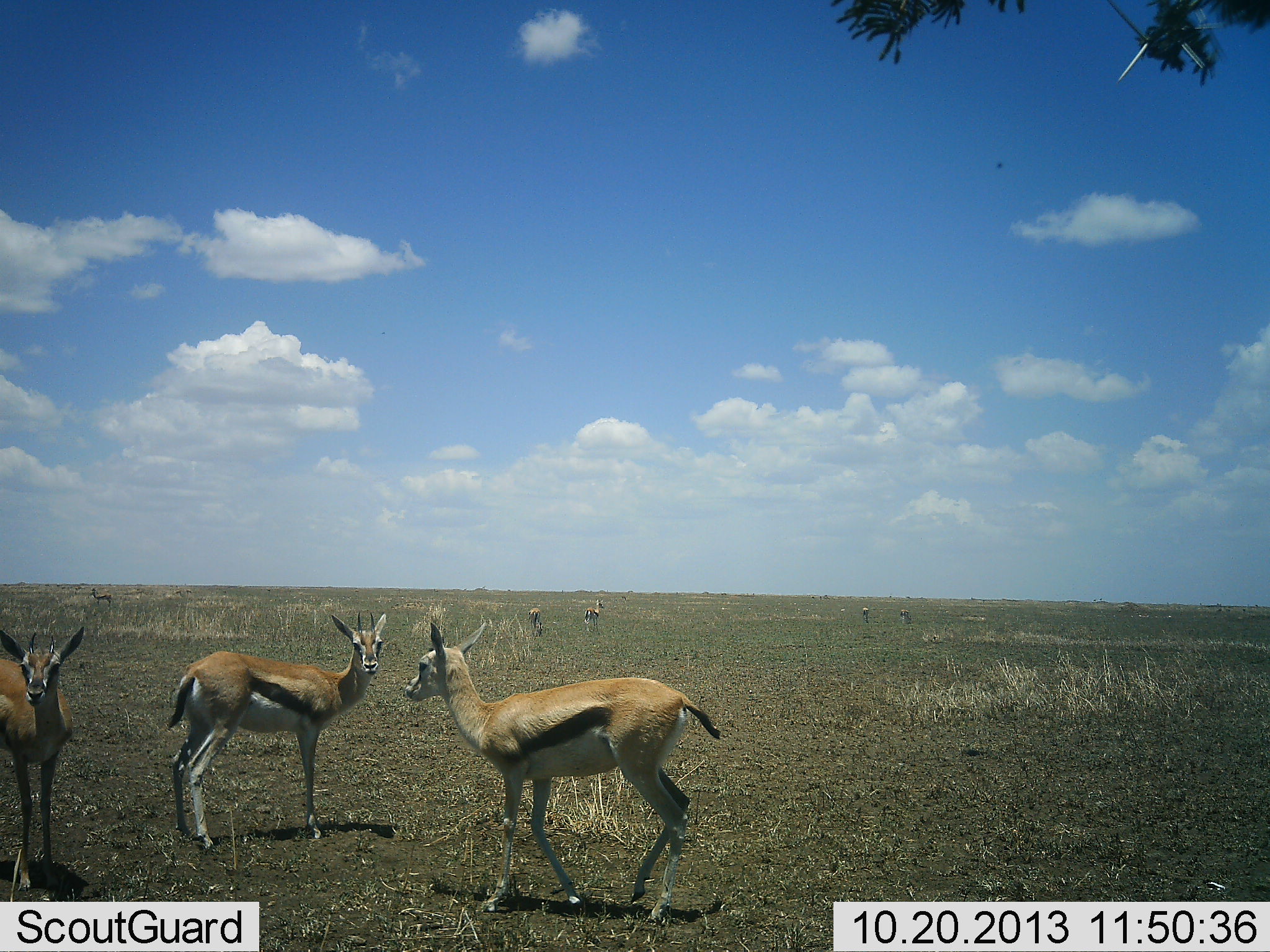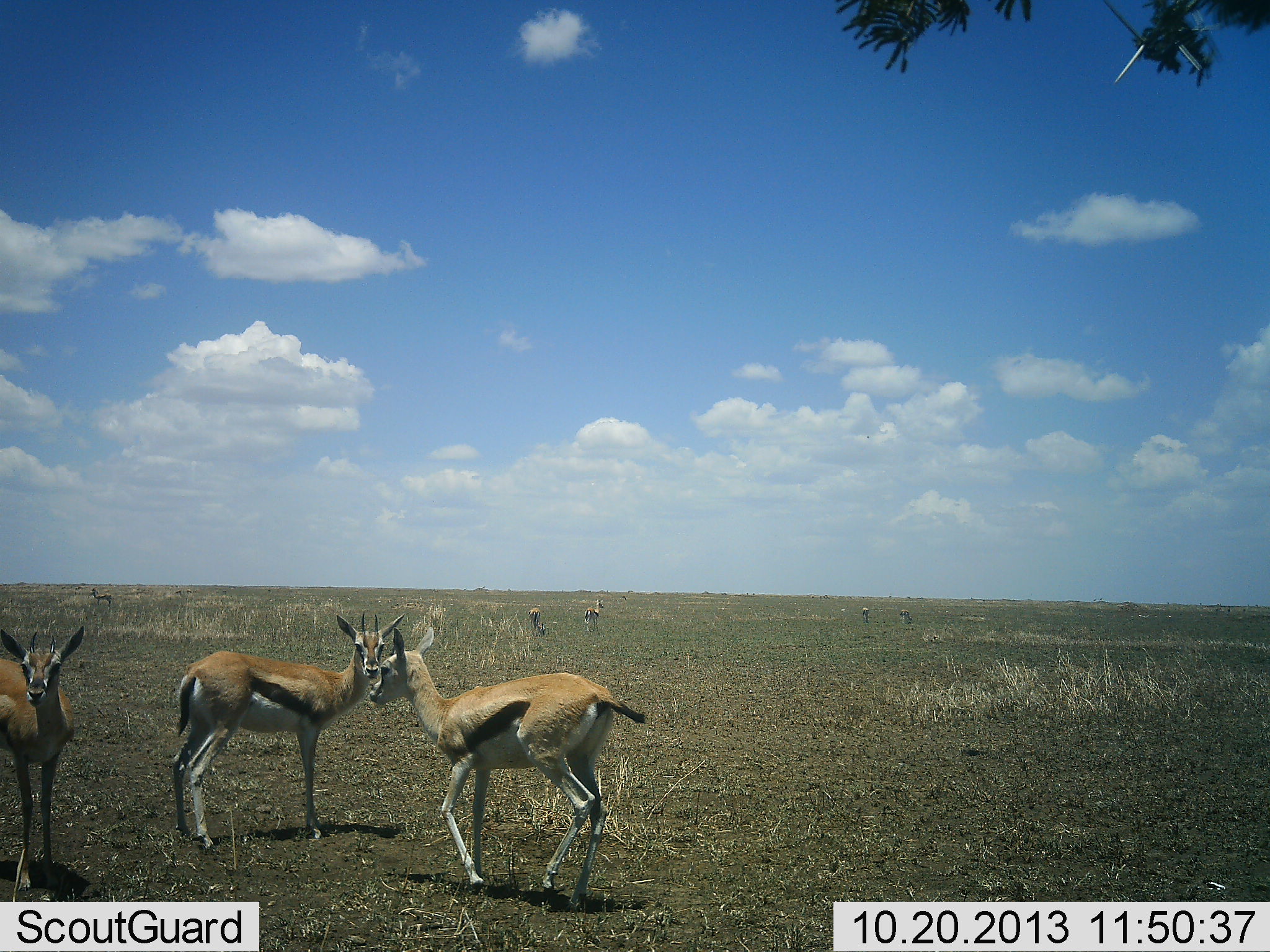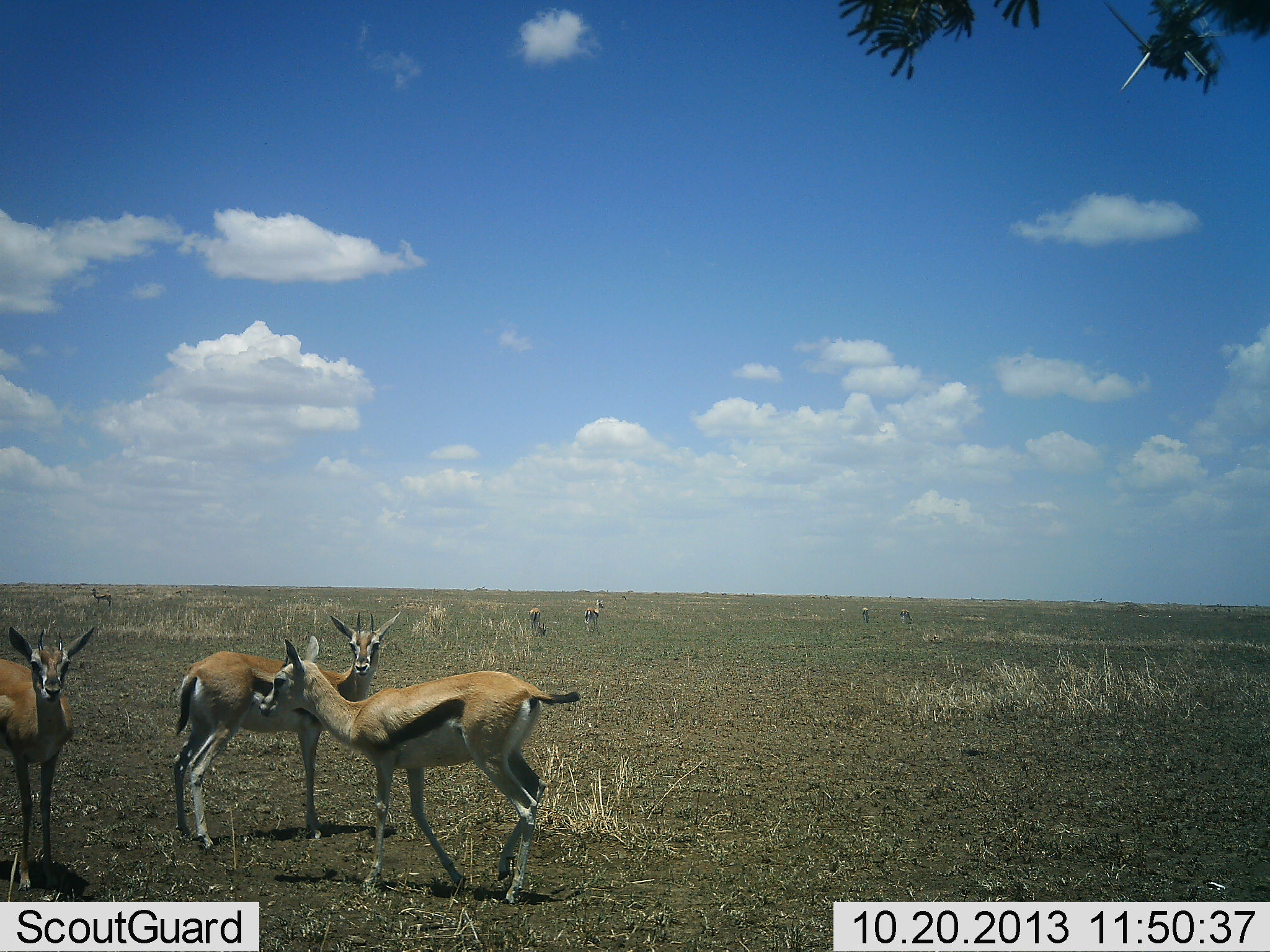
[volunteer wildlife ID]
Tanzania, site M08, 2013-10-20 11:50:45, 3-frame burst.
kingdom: Animalia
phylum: Chordata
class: Mammalia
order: Artiodactyla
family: Bovidae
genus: Eudorcas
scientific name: Eudorcas thomsonii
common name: thomson's gazelle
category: gazellethomsons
Gazellethomsons (thomson's gazelle) (Eudorcas thomsonii), count 6. Behavior (volunteer vote fractions): standing 100%, resting 0%, moving 40%, interacting 10%. Young present (vote fraction): 0%. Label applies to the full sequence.